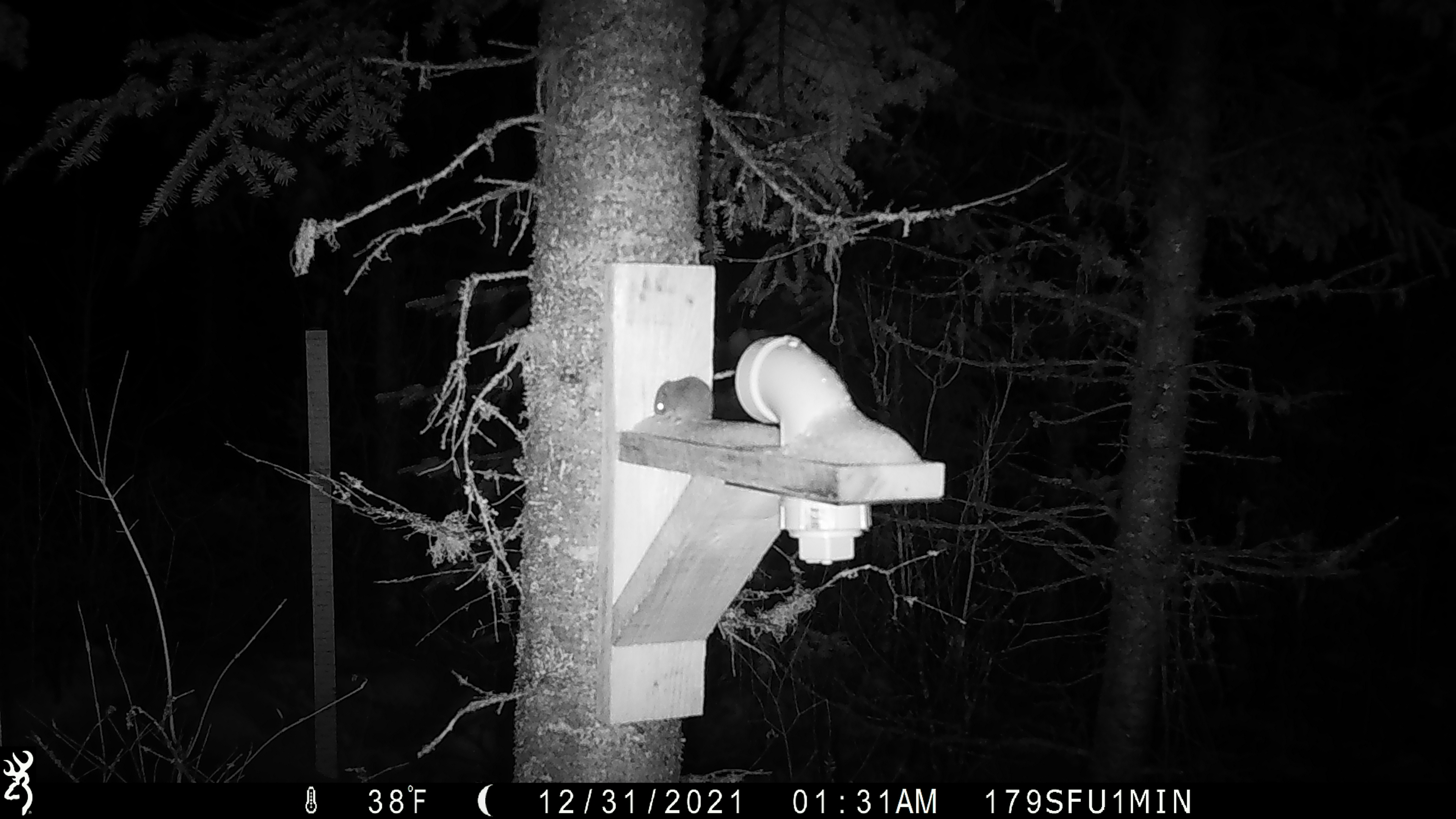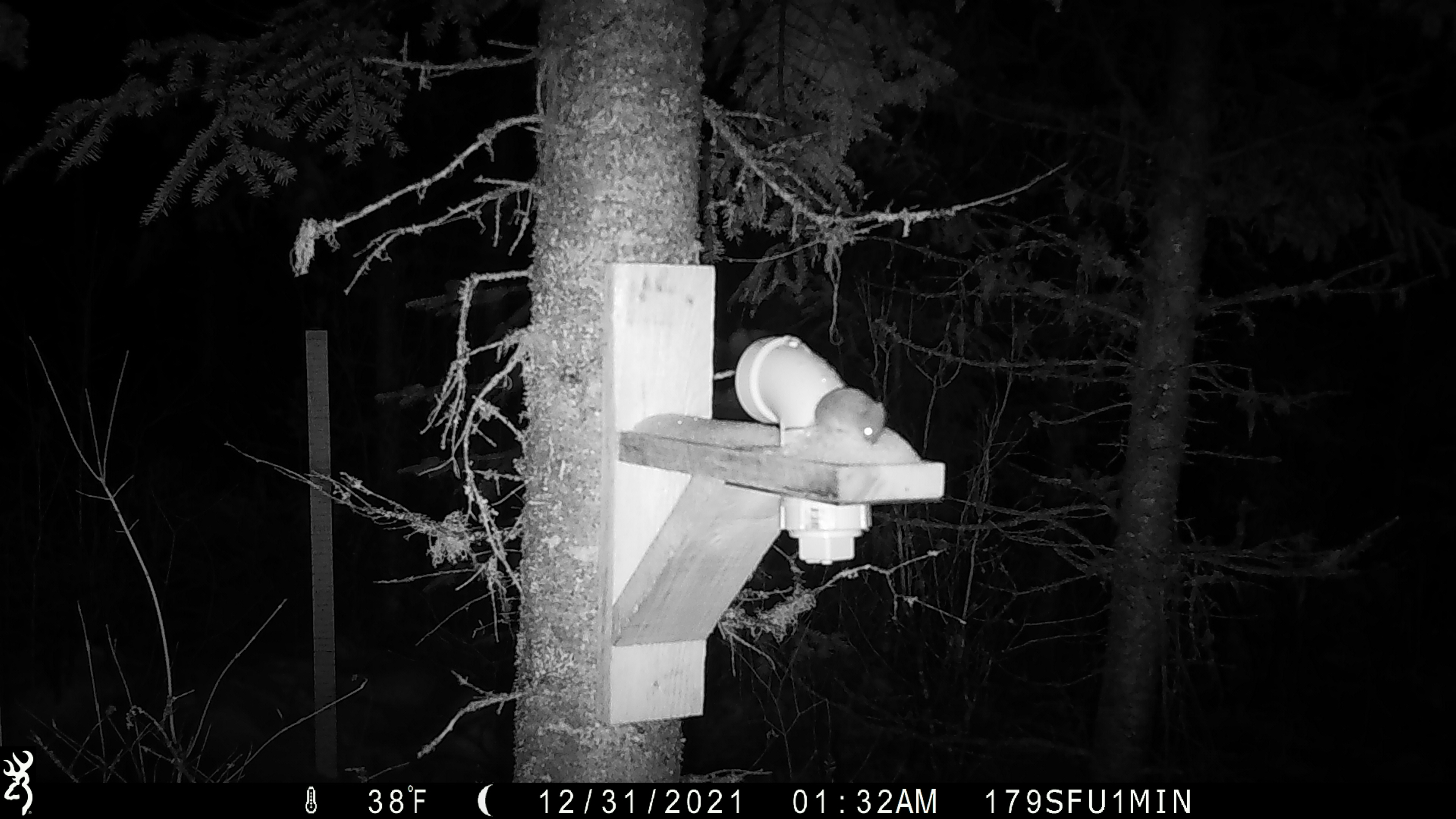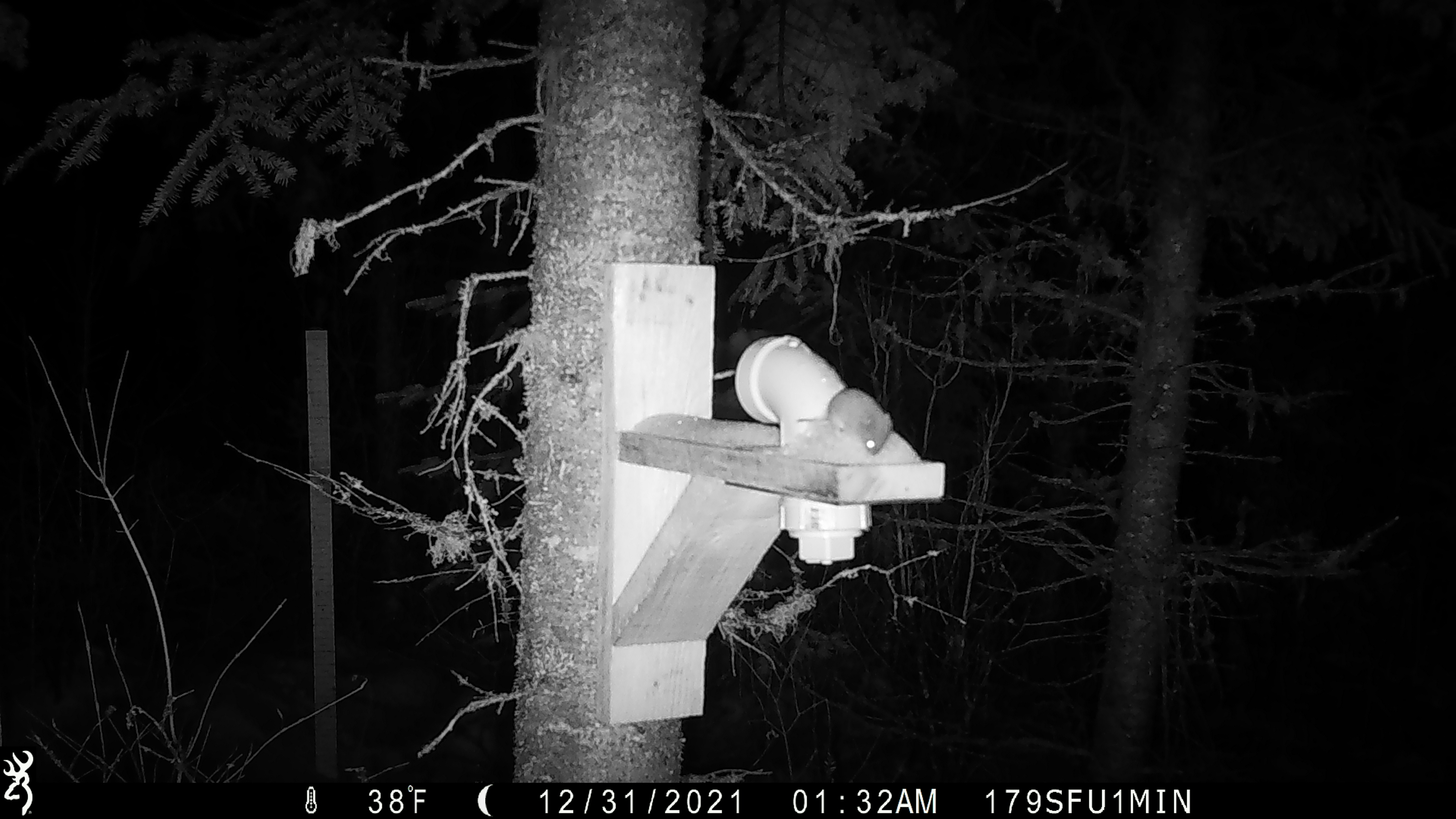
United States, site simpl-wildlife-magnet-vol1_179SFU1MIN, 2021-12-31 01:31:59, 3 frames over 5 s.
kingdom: Animalia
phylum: Chordata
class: Mammalia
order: Rodentia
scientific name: Rodentia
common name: mouse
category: mouse sp.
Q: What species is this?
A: Mouse sp. (mouse) (Rodentia).